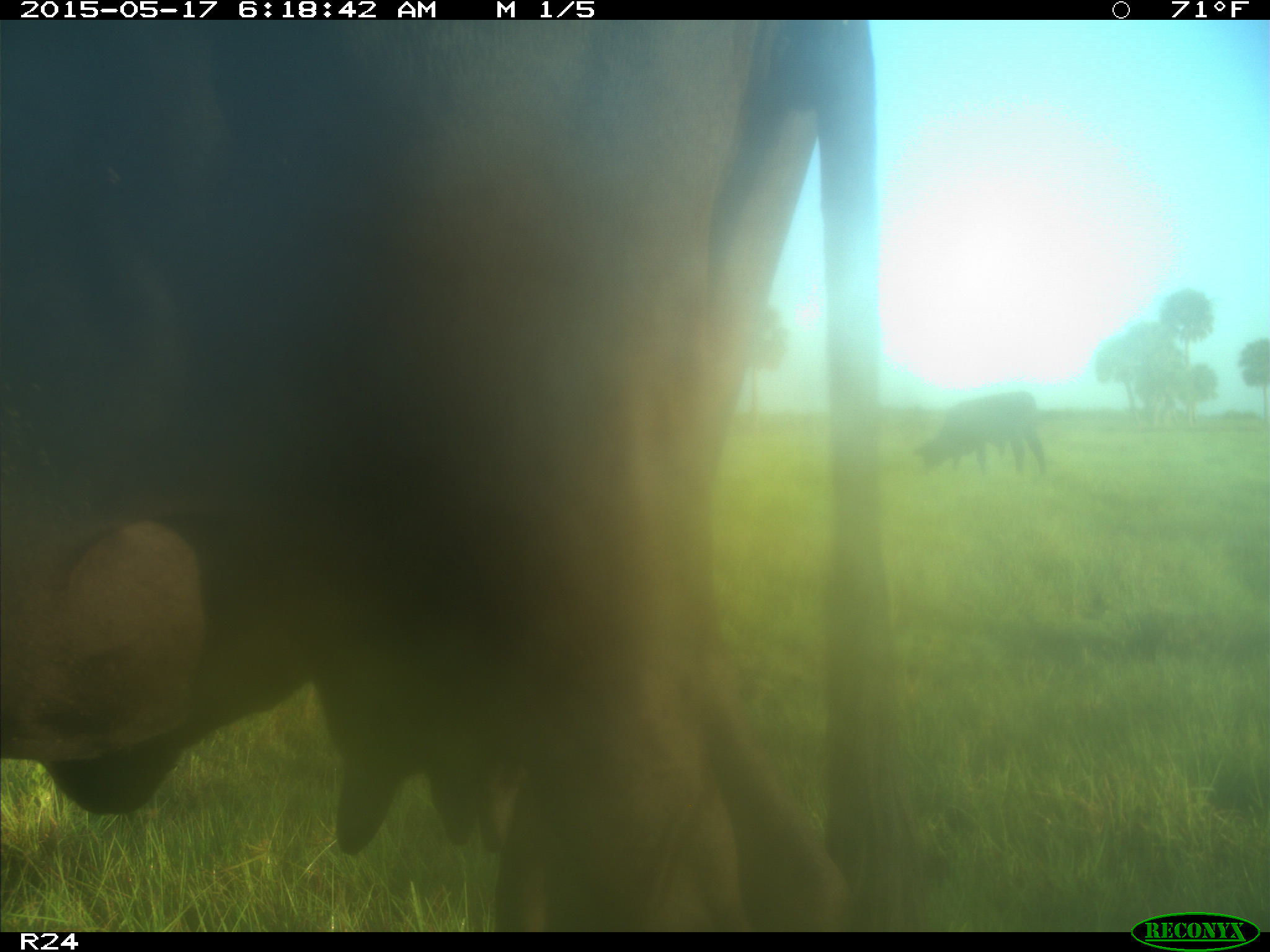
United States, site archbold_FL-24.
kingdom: Animalia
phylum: Chordata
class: Mammalia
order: Artiodactyla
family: Bovidae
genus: Bos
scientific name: Bos taurus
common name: domestic cow